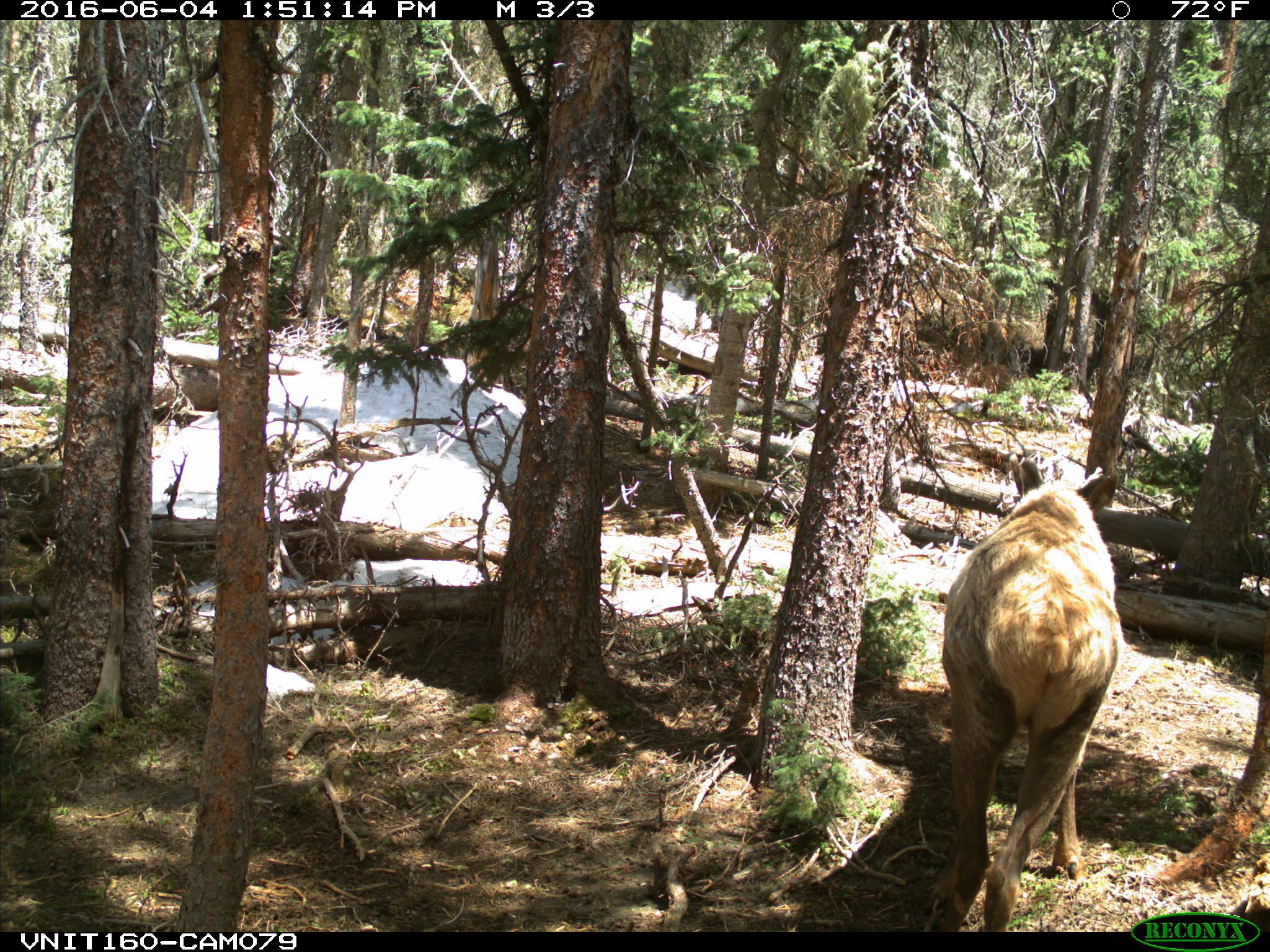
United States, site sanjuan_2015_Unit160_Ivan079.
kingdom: Animalia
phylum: Chordata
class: Mammalia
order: Artiodactyla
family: Cervidae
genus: Cervus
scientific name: Cervus elaphus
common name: red deer